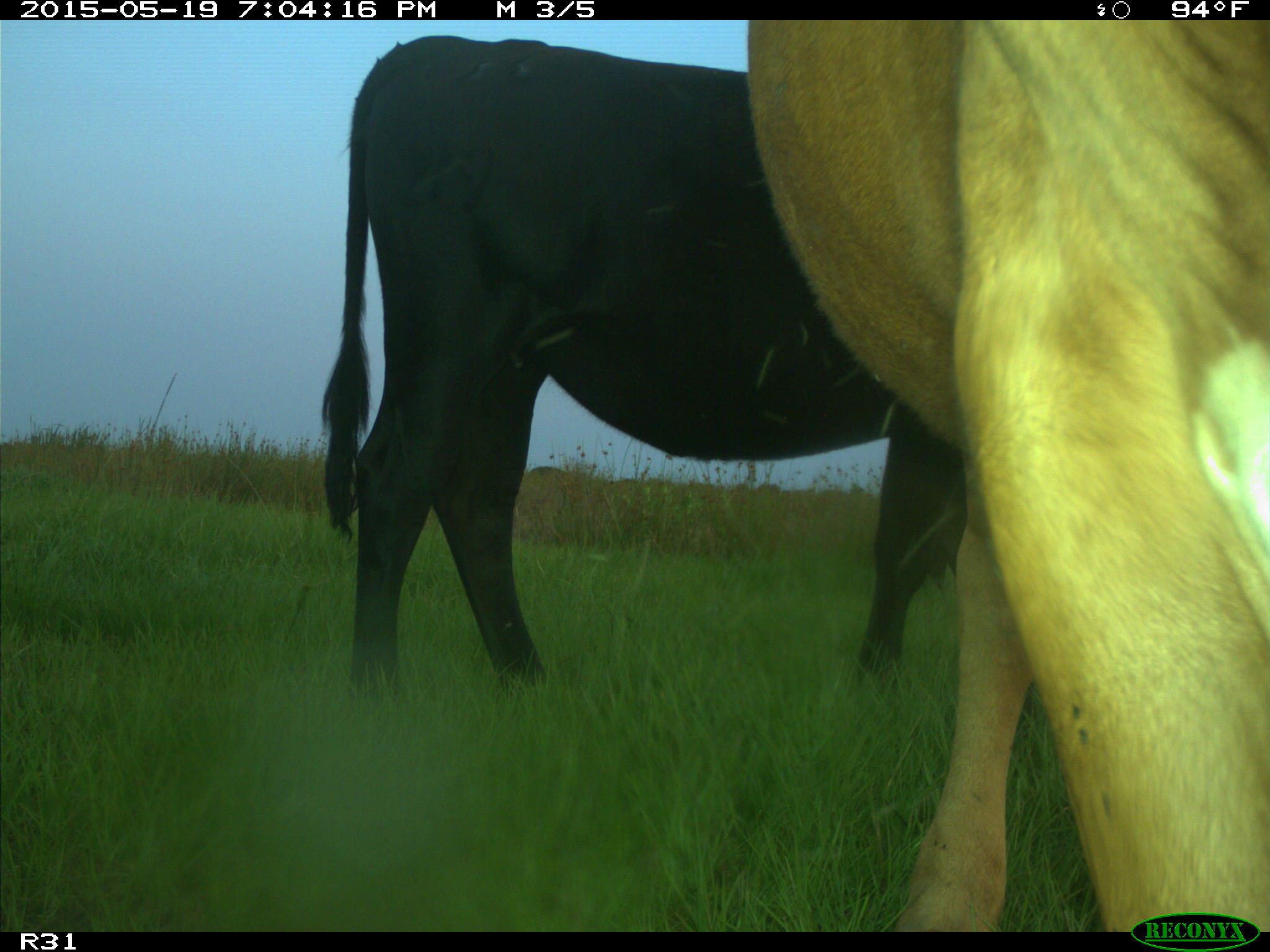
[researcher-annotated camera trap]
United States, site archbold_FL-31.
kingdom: Animalia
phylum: Chordata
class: Mammalia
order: Artiodactyla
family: Bovidae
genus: Bos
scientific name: Bos taurus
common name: domestic cow